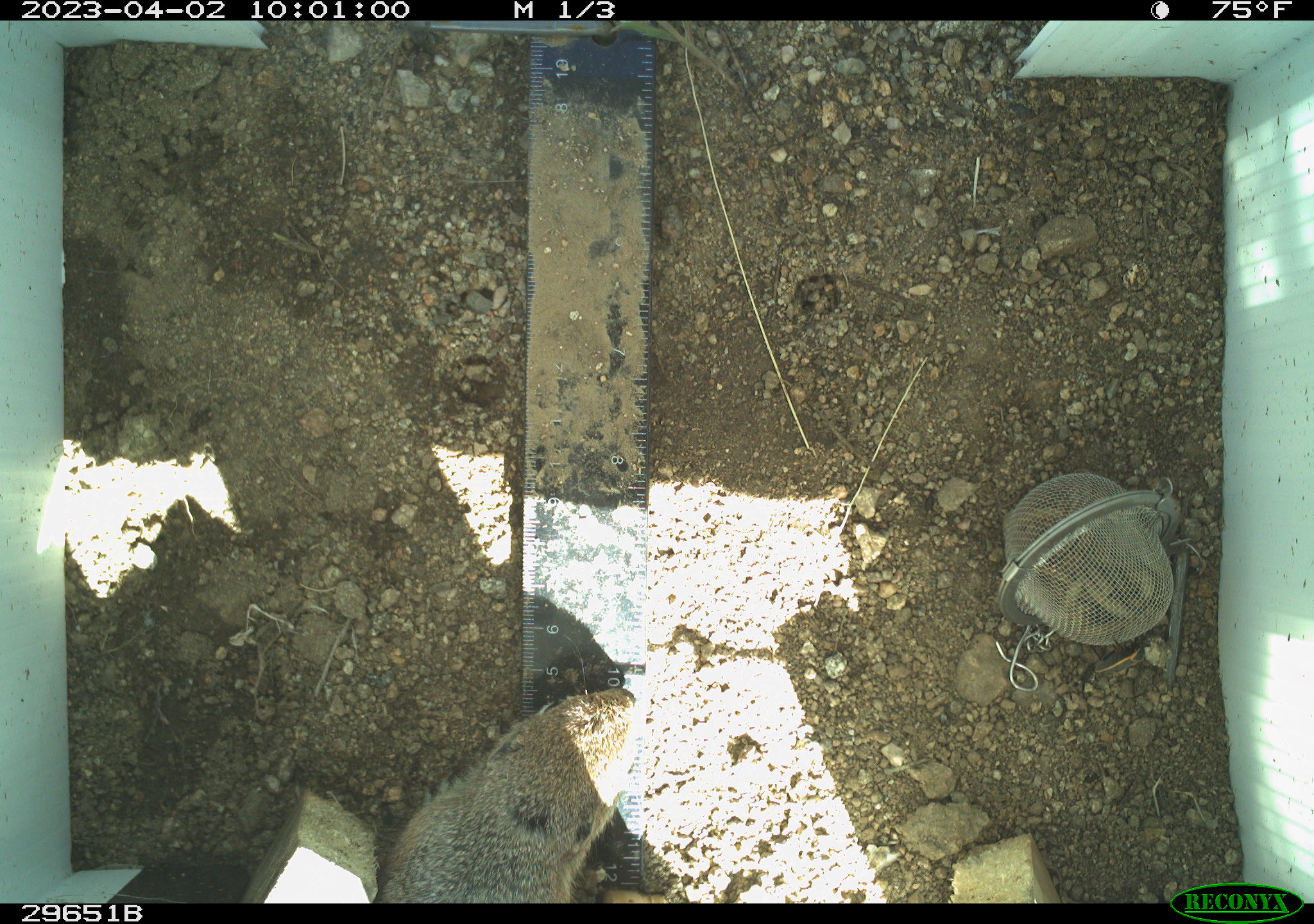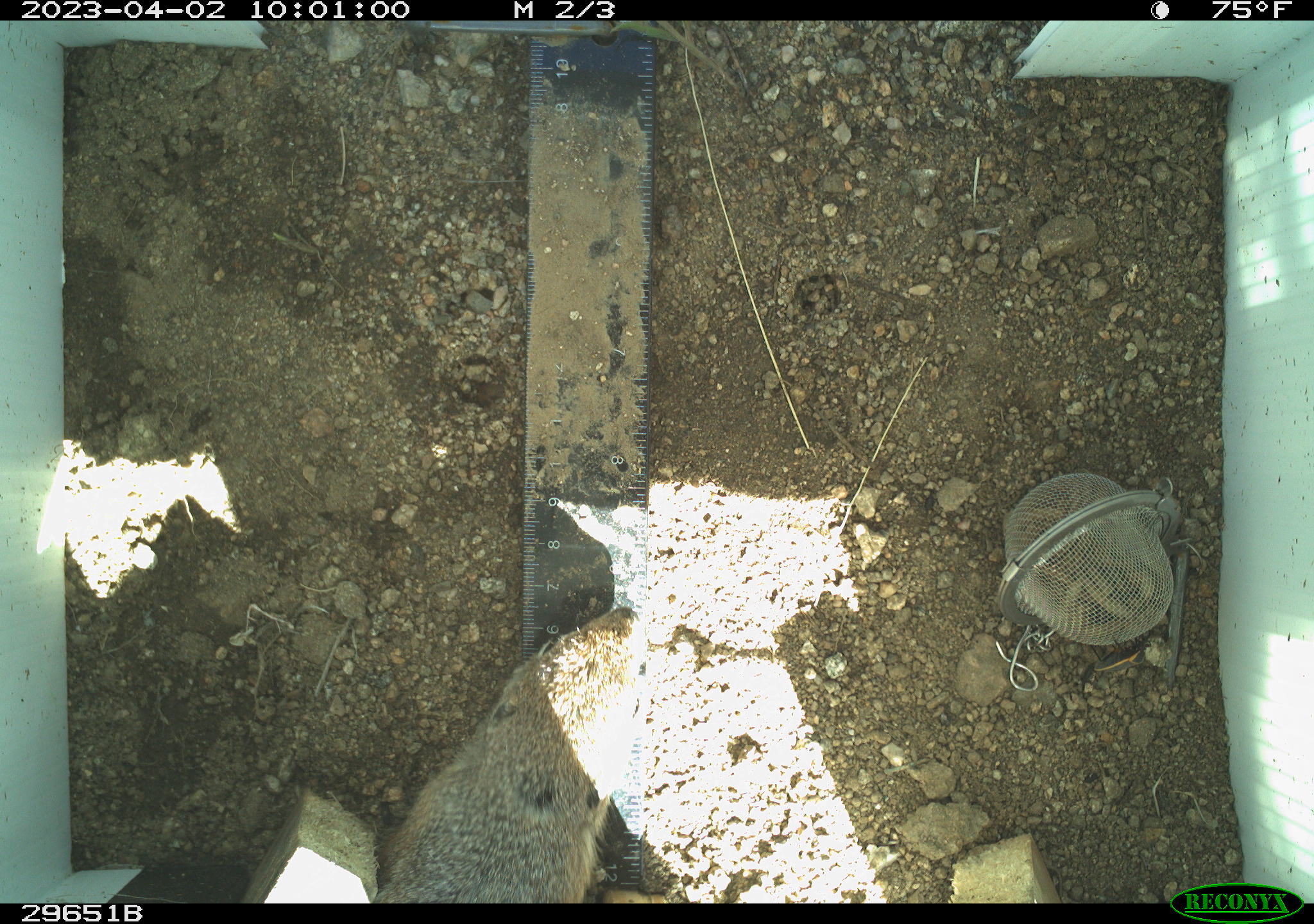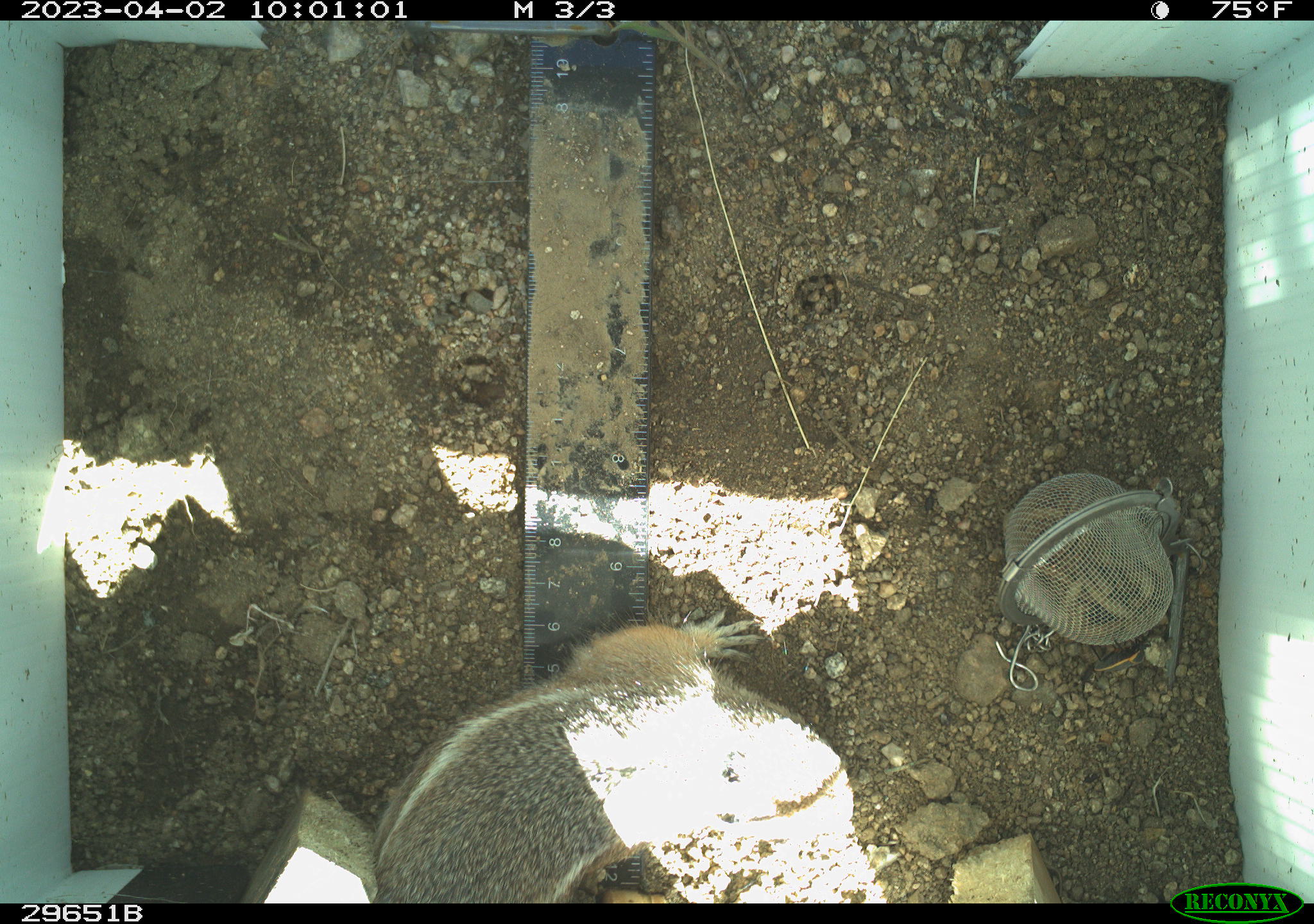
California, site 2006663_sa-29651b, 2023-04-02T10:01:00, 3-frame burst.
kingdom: Animalia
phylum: Chordata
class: Mammalia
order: Rodentia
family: Sciuridae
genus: Ammospermophilus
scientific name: Ammospermophilus leucurus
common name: white-tailed antelope squirrel